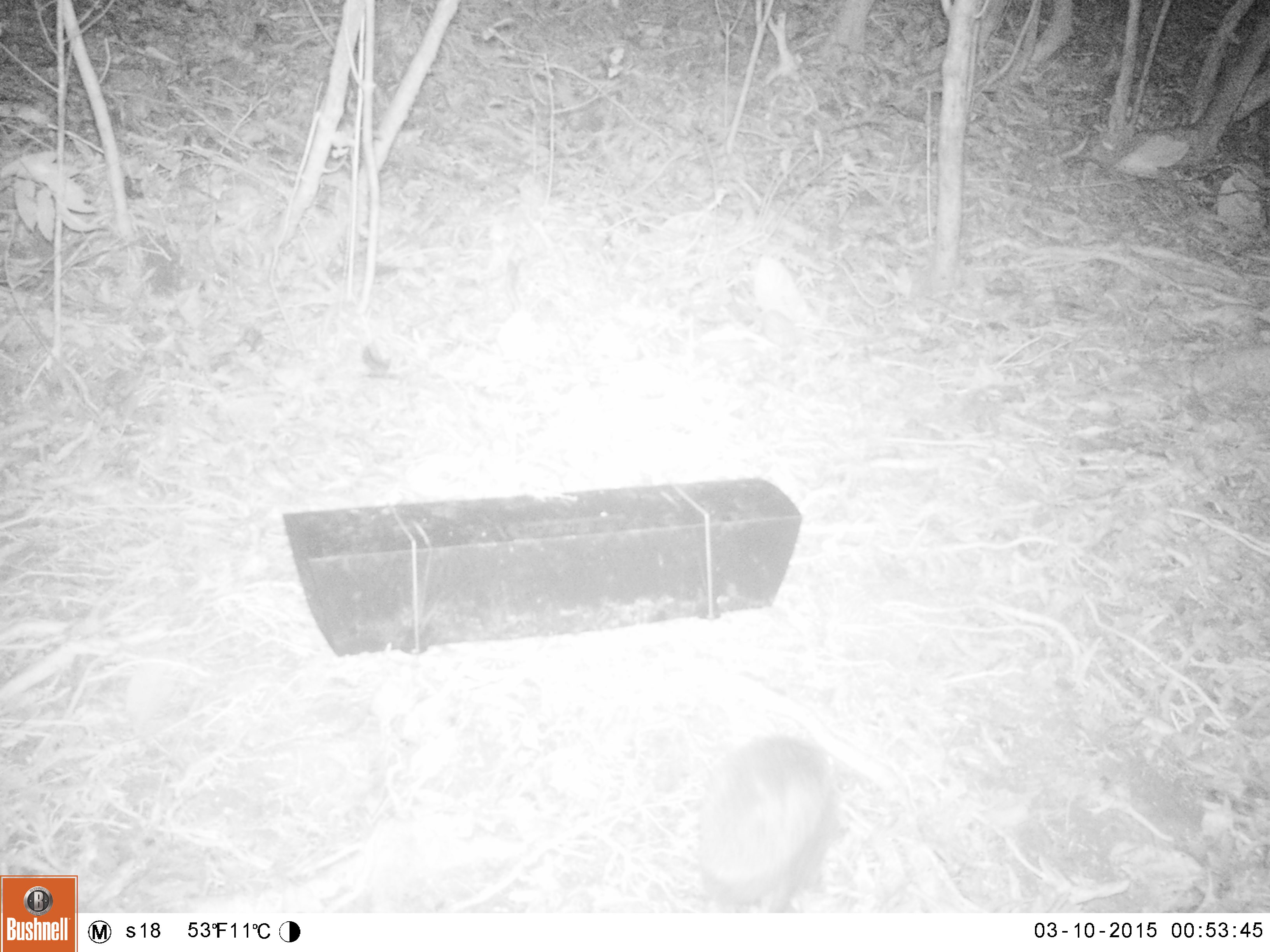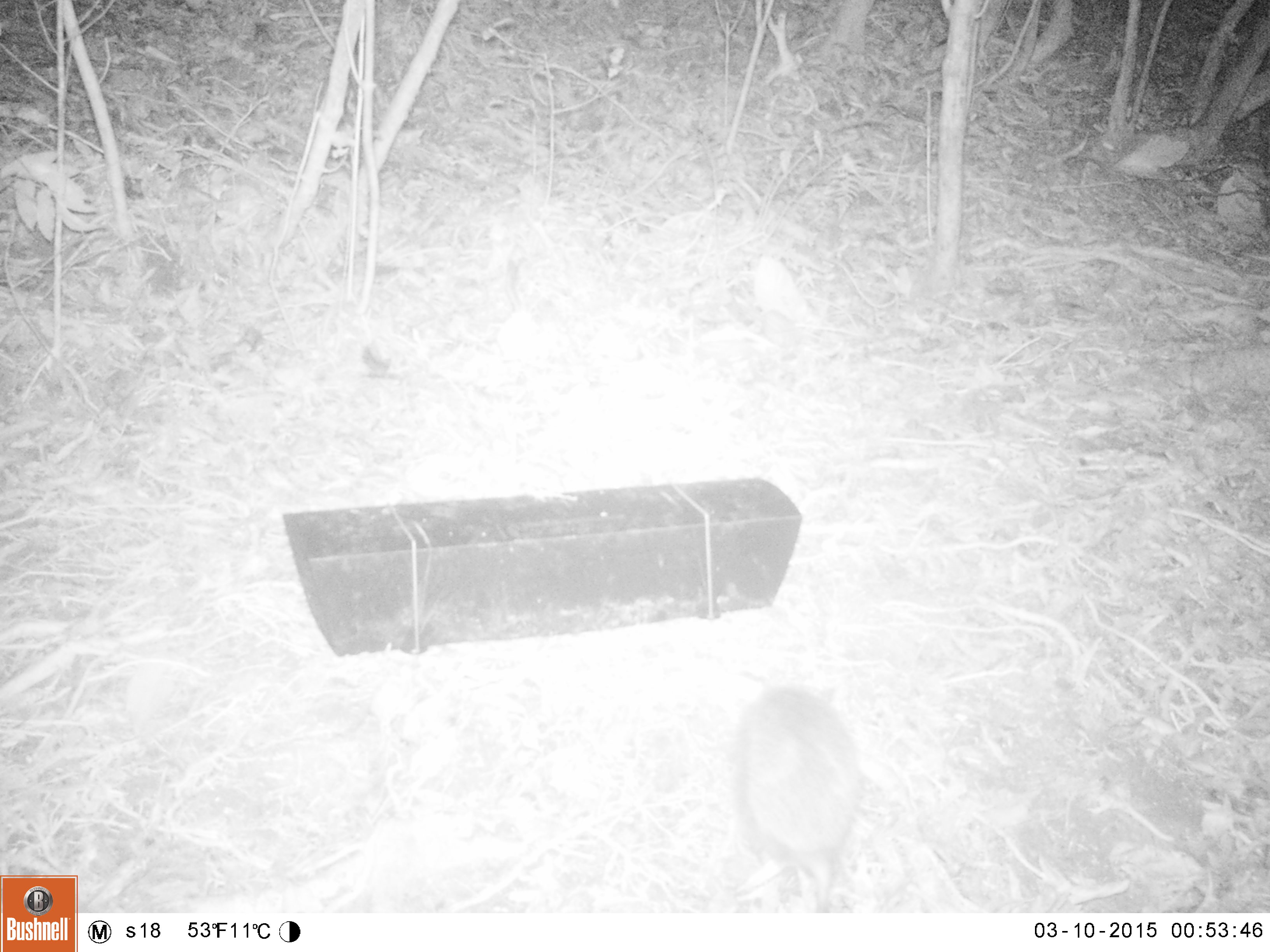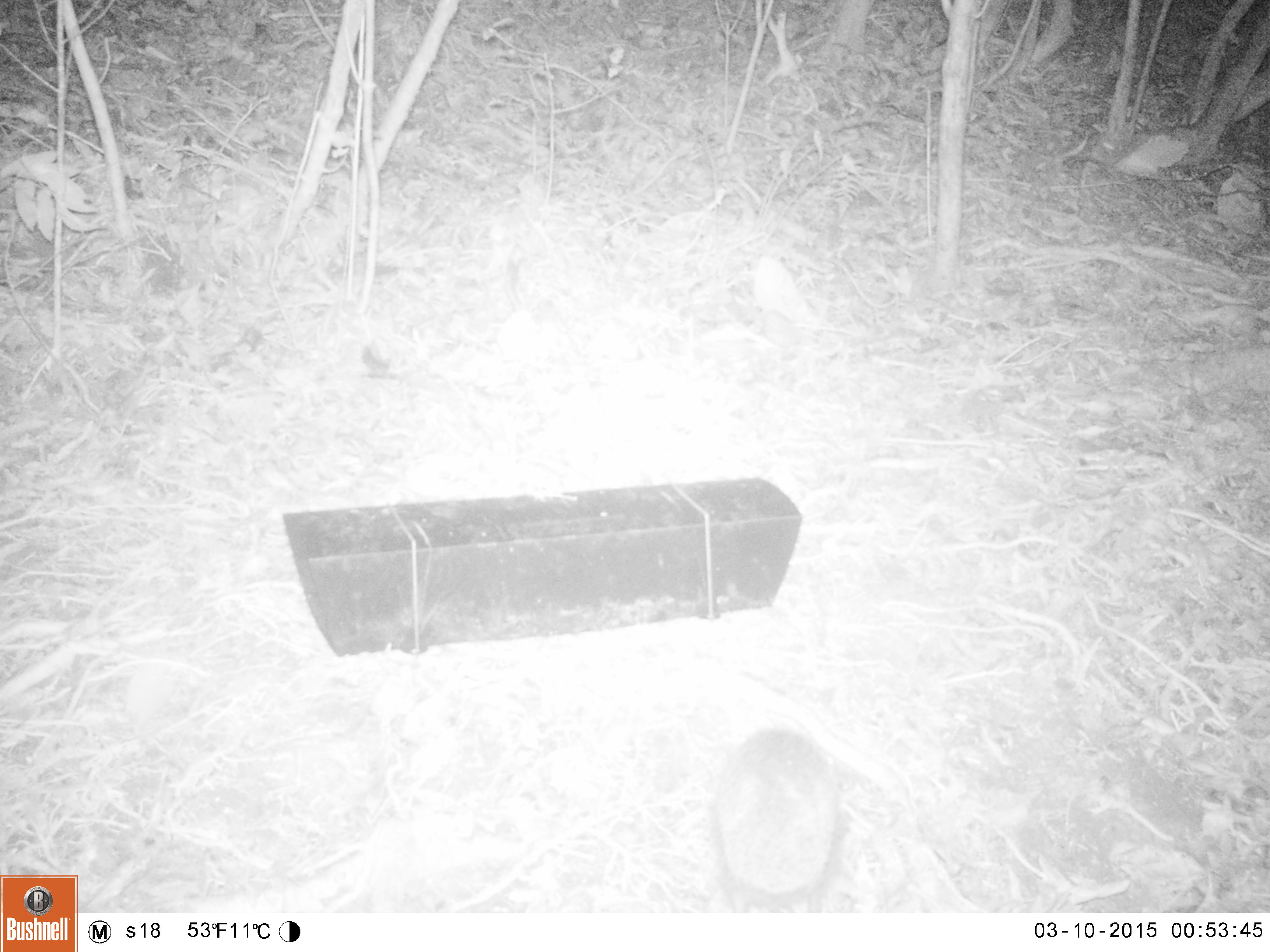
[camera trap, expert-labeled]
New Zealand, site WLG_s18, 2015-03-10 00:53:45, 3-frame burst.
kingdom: Animalia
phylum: Chordata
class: Mammalia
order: Eulipotyphla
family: Erinaceidae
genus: Erinaceus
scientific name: Erinaceus europaeus europaeus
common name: european hedgehog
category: hedgehog